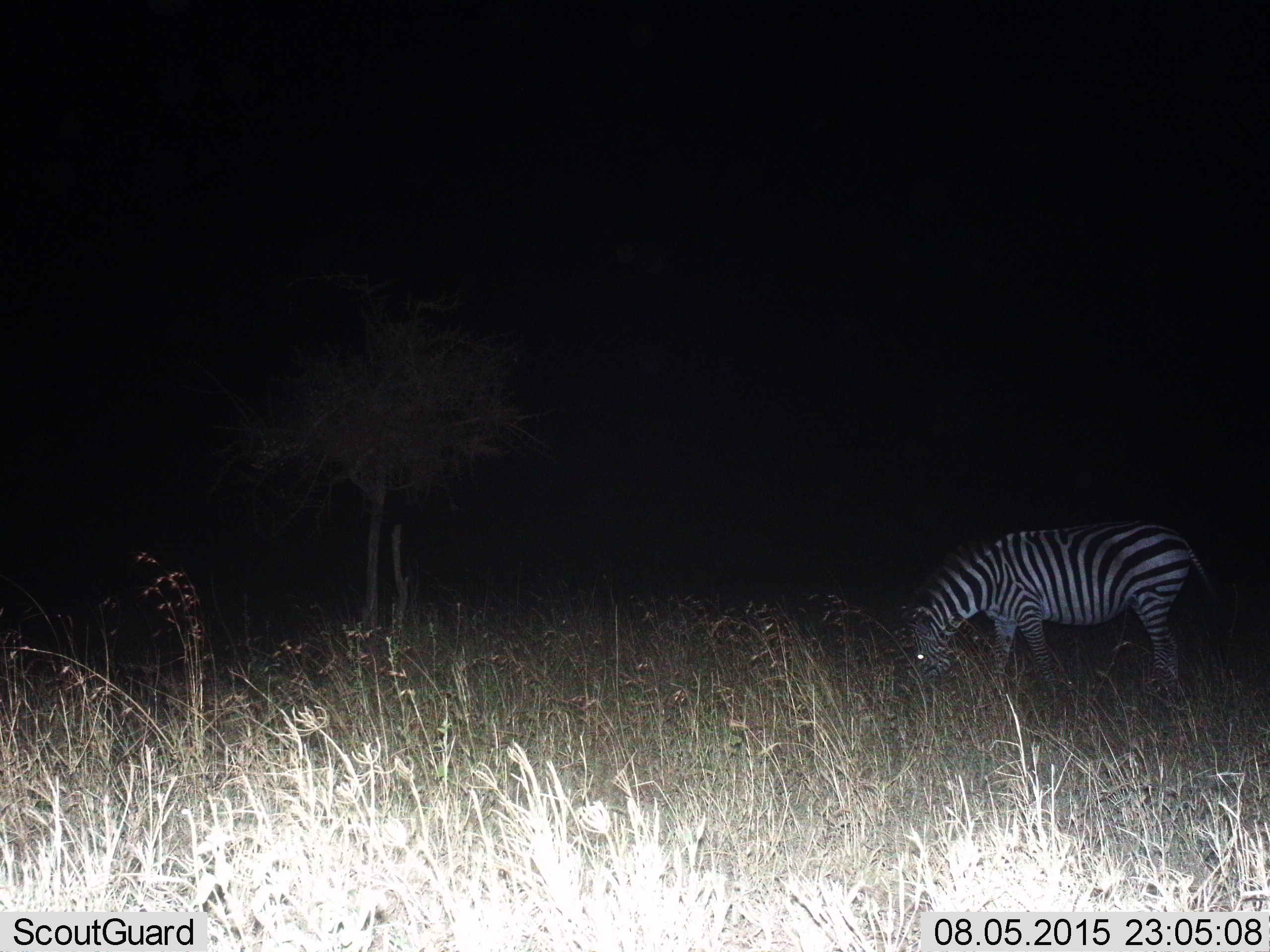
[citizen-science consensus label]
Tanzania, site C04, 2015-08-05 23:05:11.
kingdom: Animalia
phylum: Chordata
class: Mammalia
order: Perissodactyla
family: Equidae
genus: Equus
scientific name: Equus quagga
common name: plains zebra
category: zebra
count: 1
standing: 20%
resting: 0%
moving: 0%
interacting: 0%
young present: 5%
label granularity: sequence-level